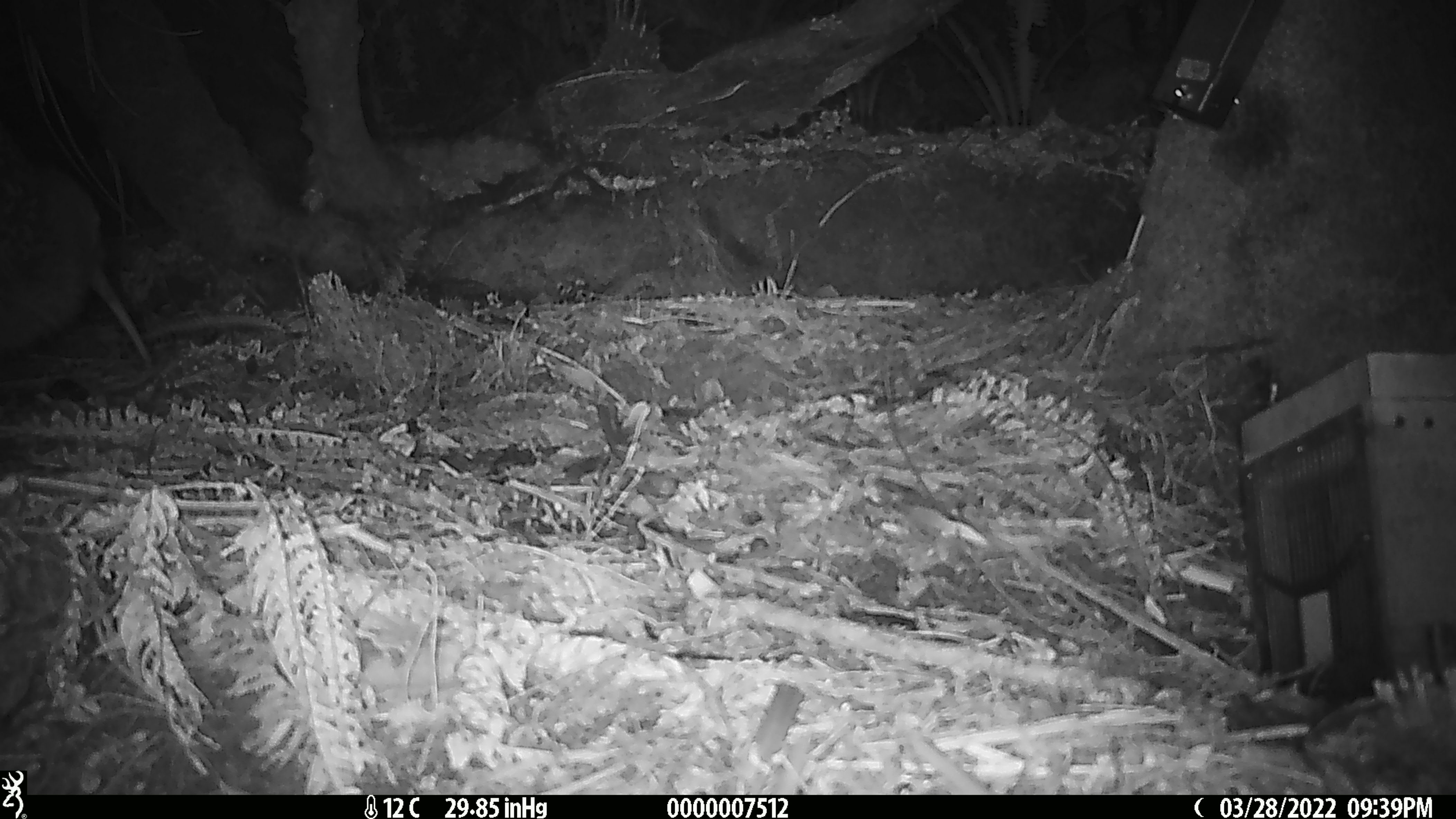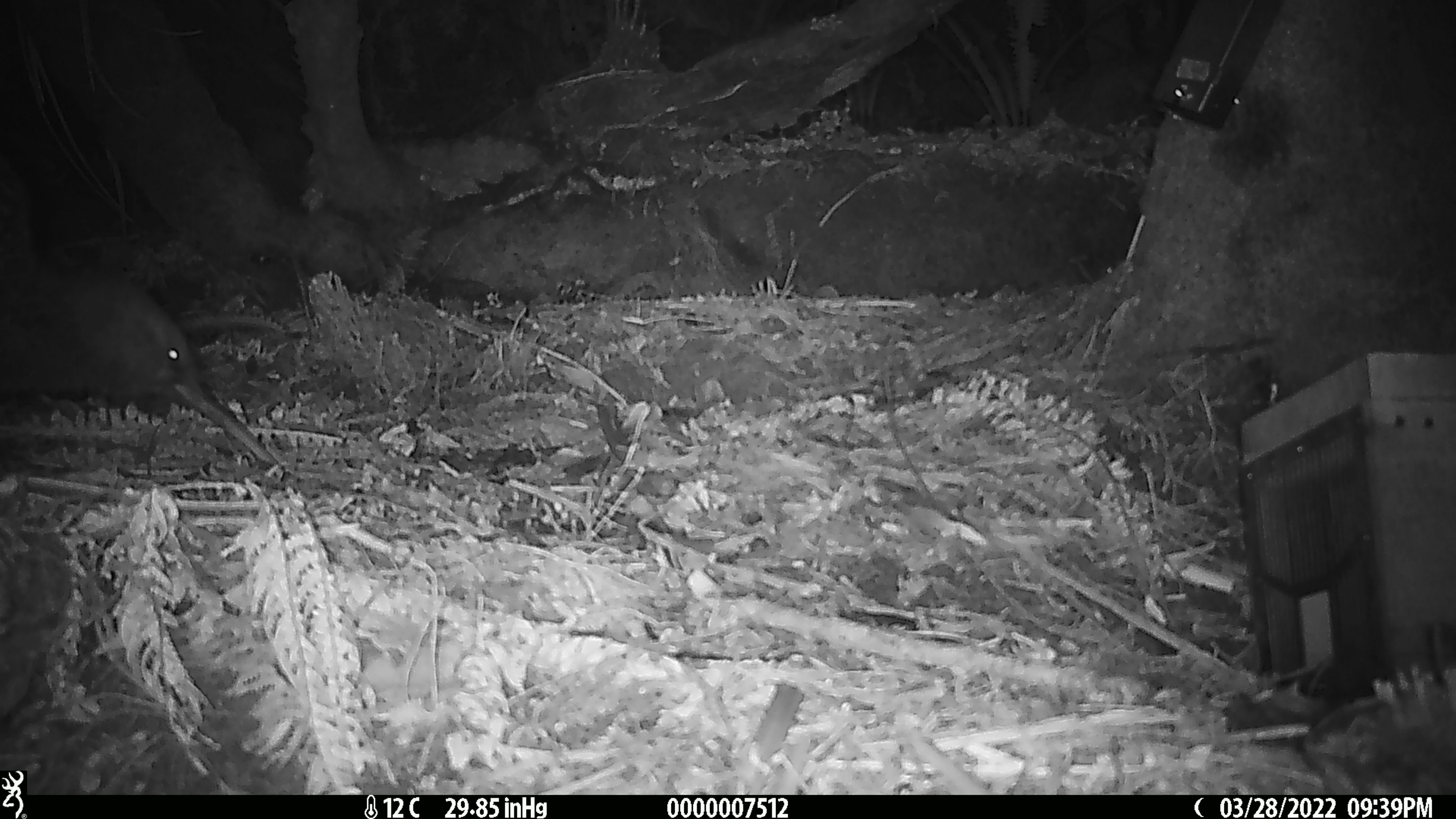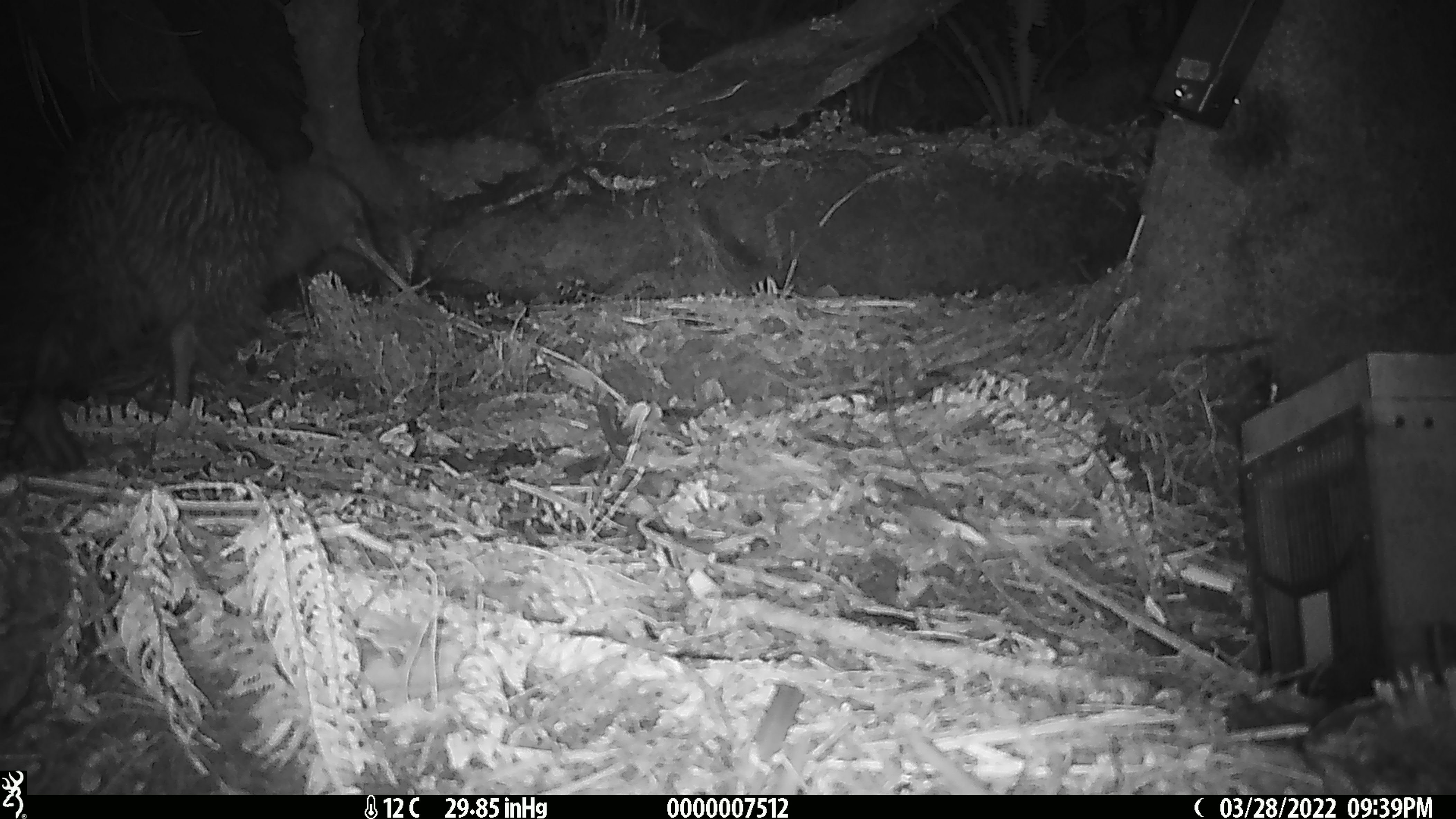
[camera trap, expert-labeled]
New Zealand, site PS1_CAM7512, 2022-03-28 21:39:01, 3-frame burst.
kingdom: Animalia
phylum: Chordata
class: Aves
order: Apterygiformes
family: Apterygidae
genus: Apteryx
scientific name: Apteryx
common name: kiwi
Kiwi (Apteryx).